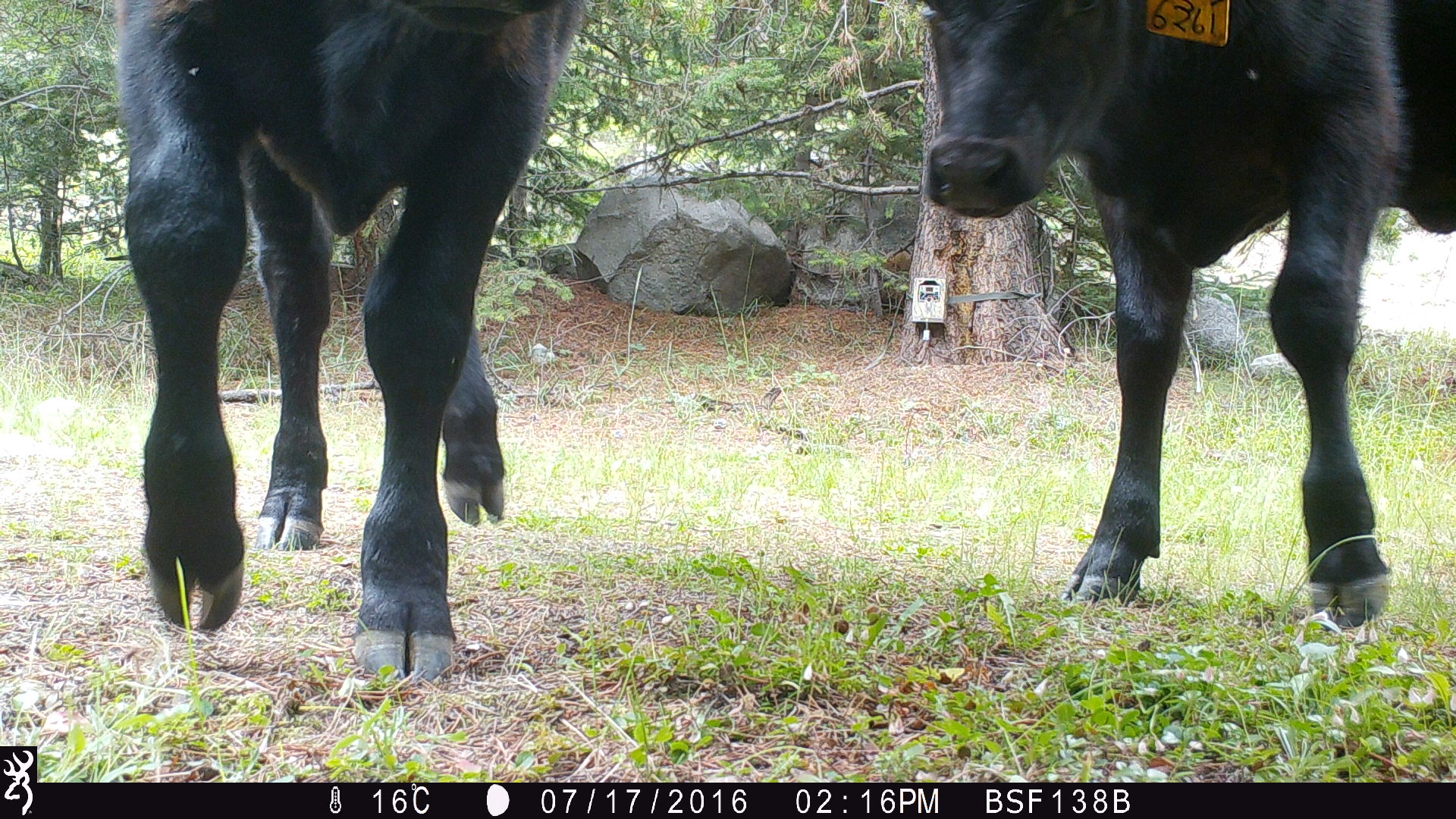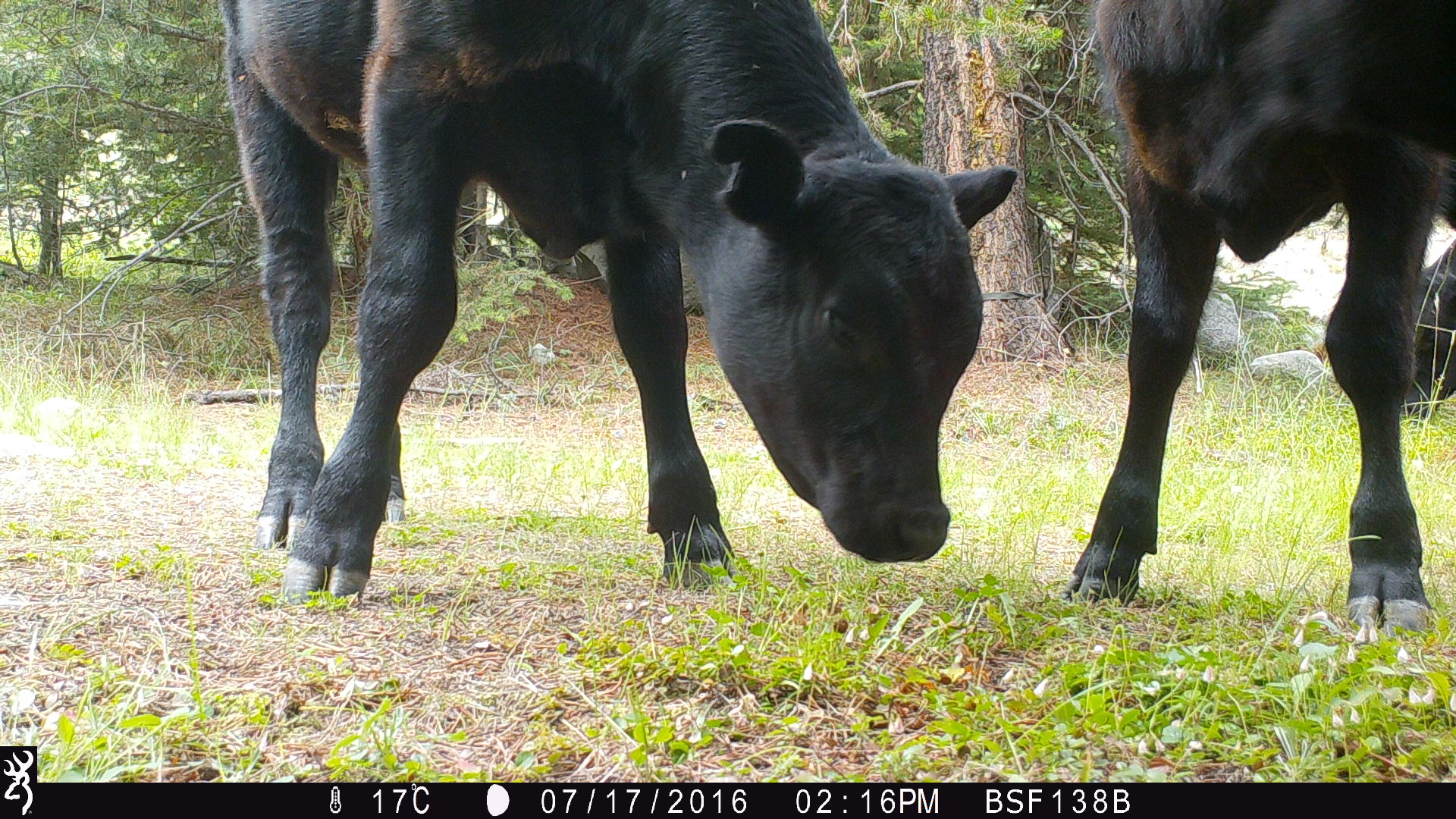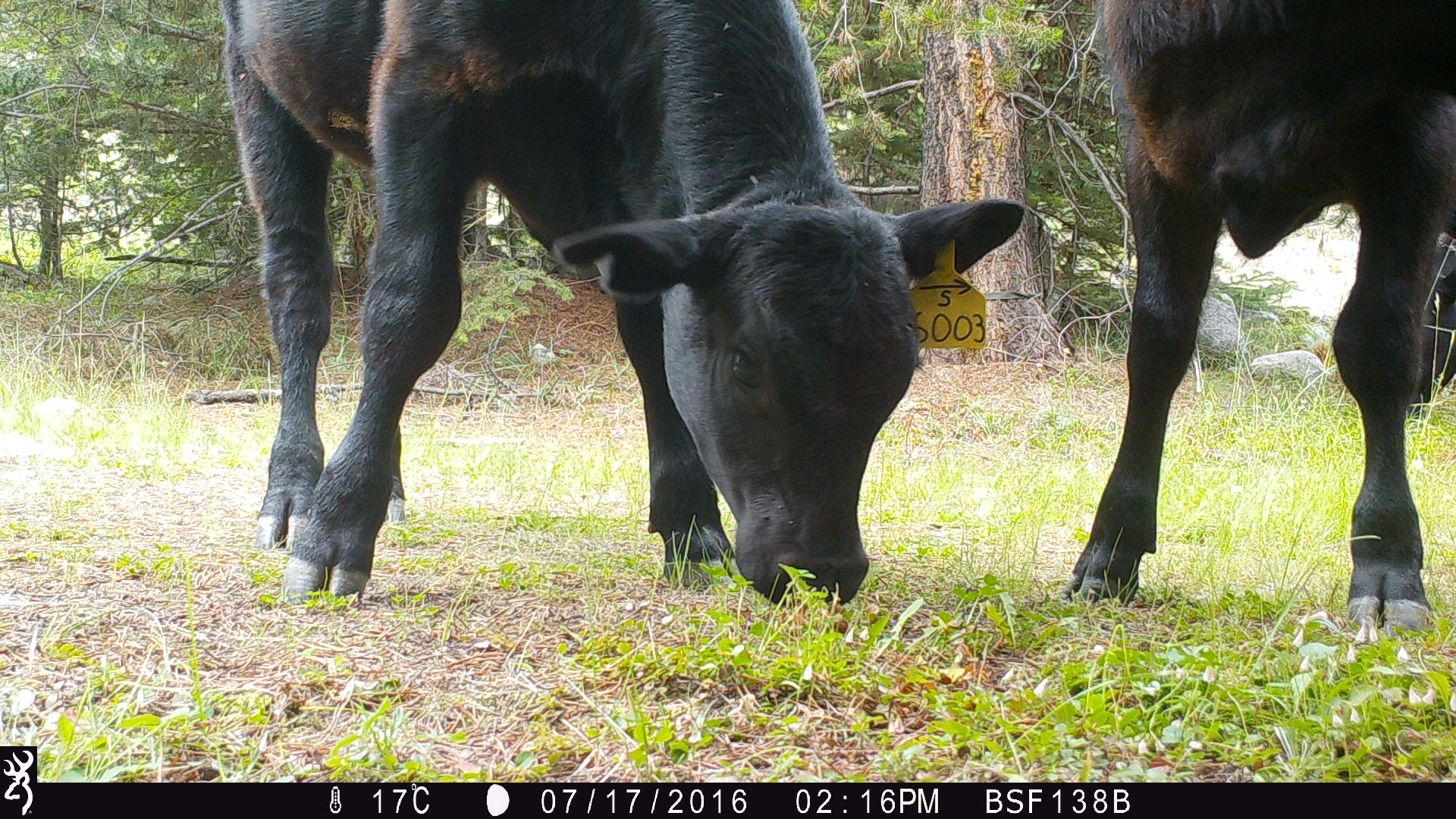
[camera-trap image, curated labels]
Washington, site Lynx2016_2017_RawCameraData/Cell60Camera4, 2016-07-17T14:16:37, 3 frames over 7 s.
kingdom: Animalia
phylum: Chordata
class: Mammalia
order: Artiodactyla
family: Bovidae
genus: Bos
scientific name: Bos taurus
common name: domestic cattle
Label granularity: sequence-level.